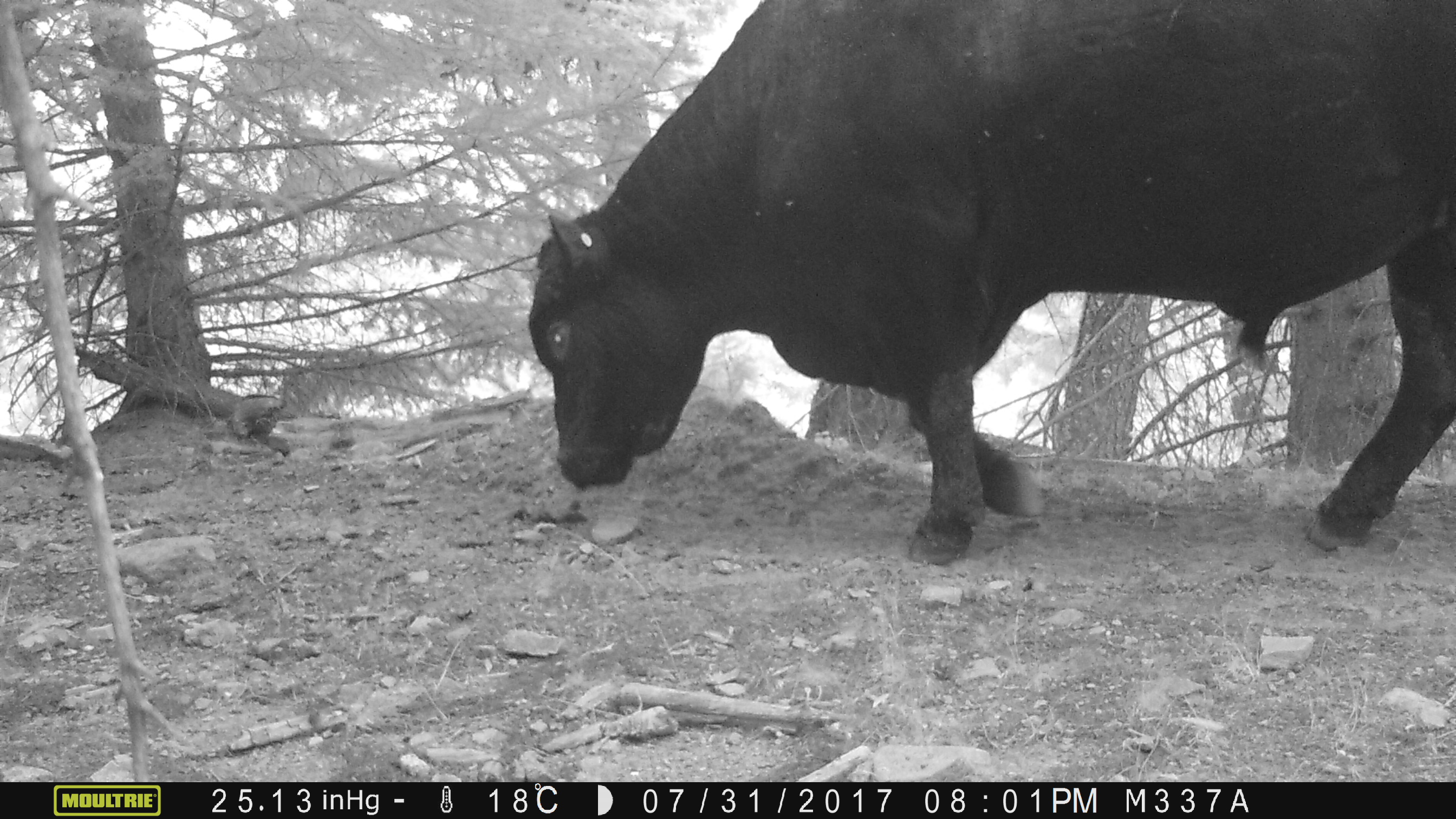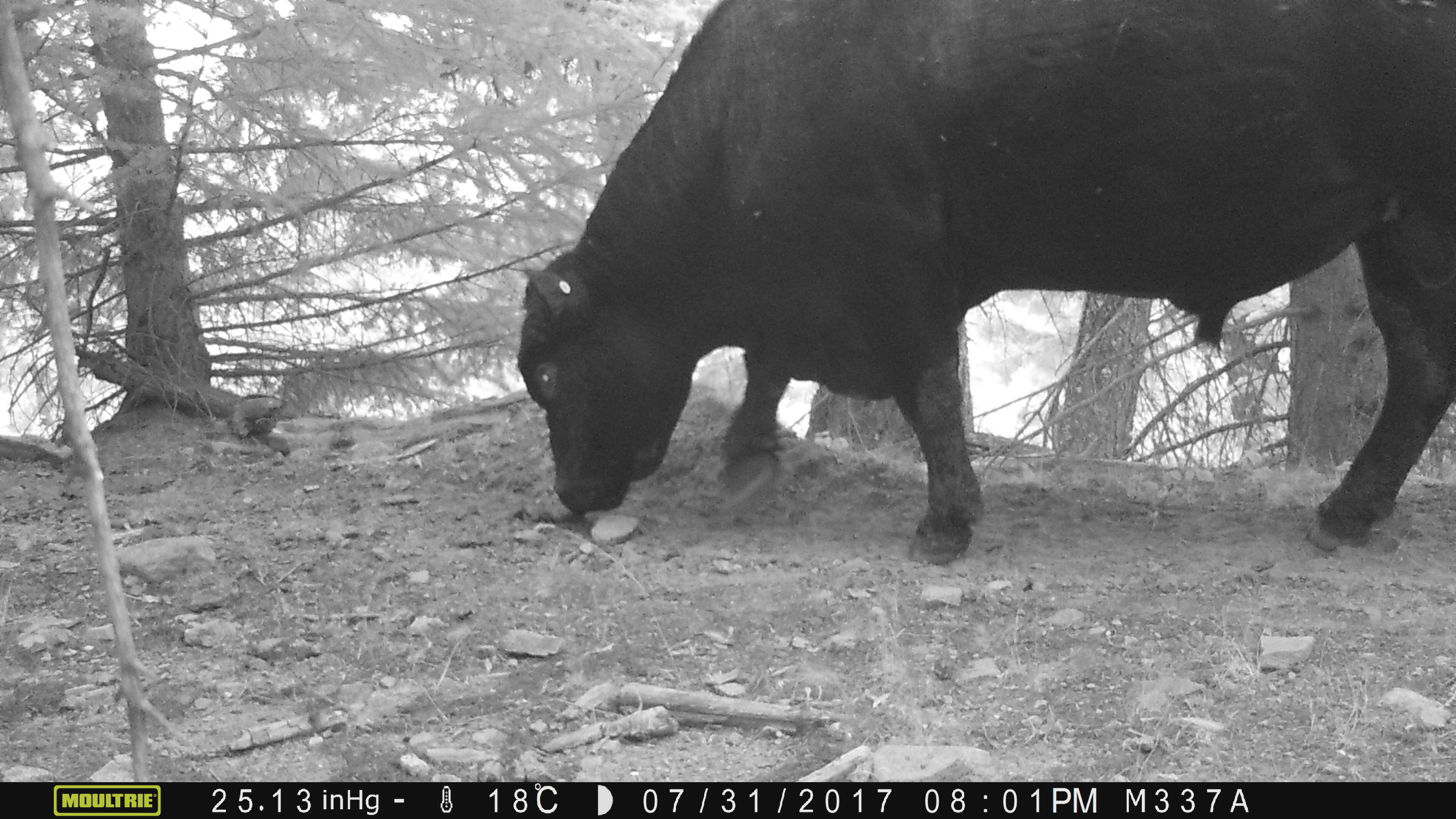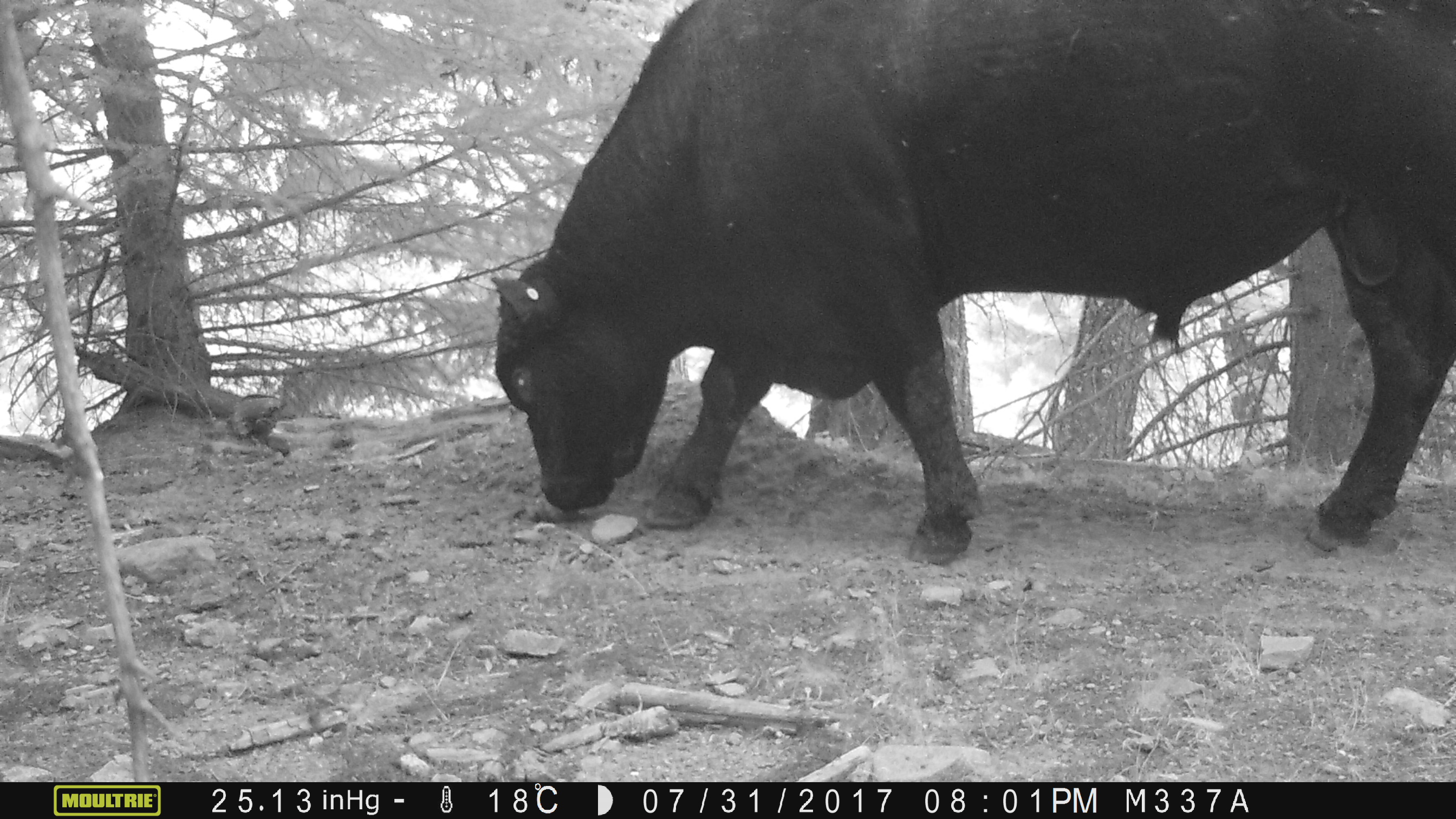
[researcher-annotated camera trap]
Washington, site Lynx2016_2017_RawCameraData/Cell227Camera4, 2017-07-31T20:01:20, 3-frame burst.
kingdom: Animalia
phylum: Chordata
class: Mammalia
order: Artiodactyla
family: Bovidae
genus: Bos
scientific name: Bos taurus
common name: domestic cattle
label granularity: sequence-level